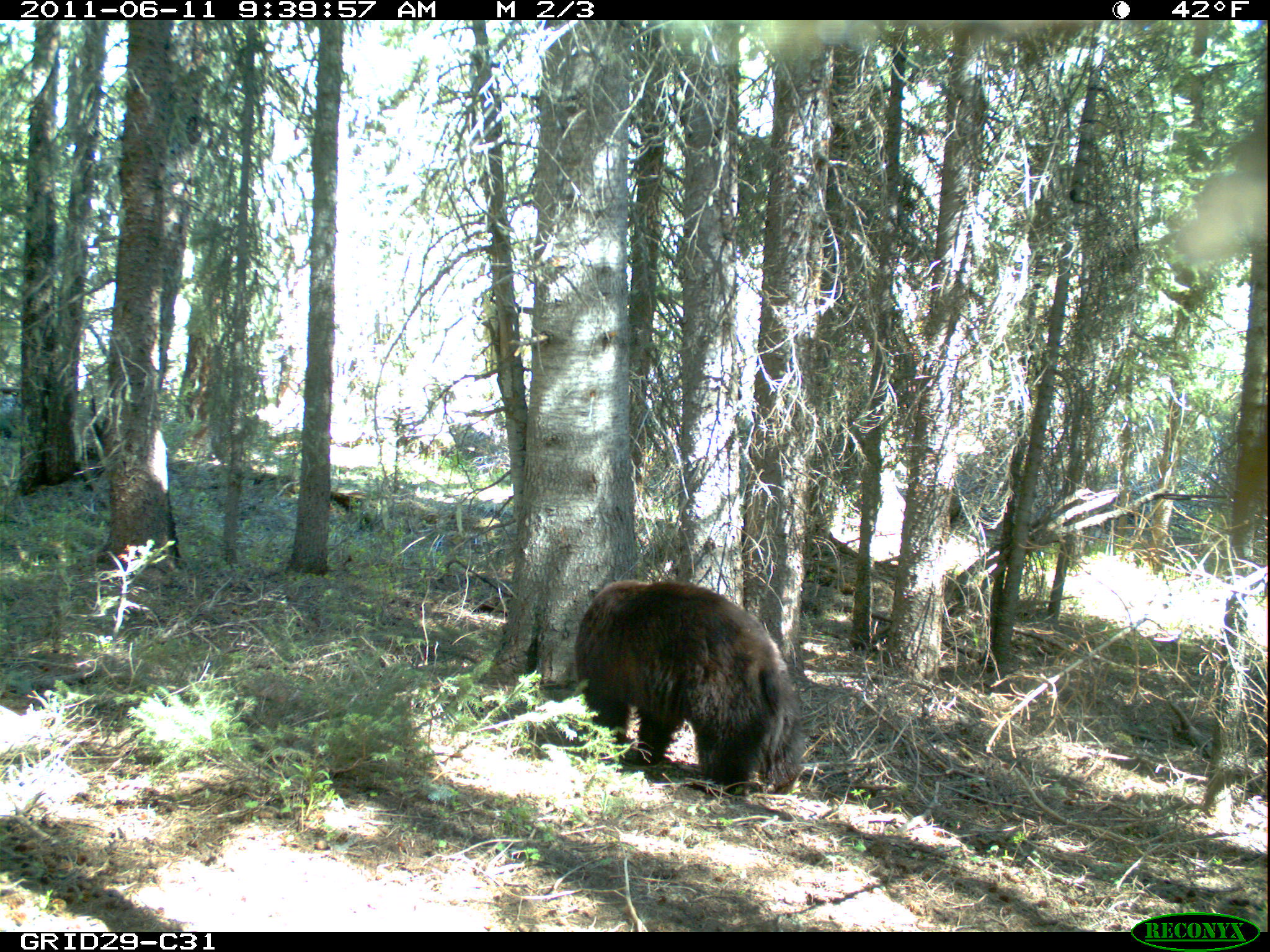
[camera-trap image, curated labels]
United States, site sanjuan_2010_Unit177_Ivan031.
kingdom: Animalia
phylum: Chordata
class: Mammalia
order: Carnivora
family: Ursidae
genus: Ursus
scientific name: Ursus americanus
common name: american black bear